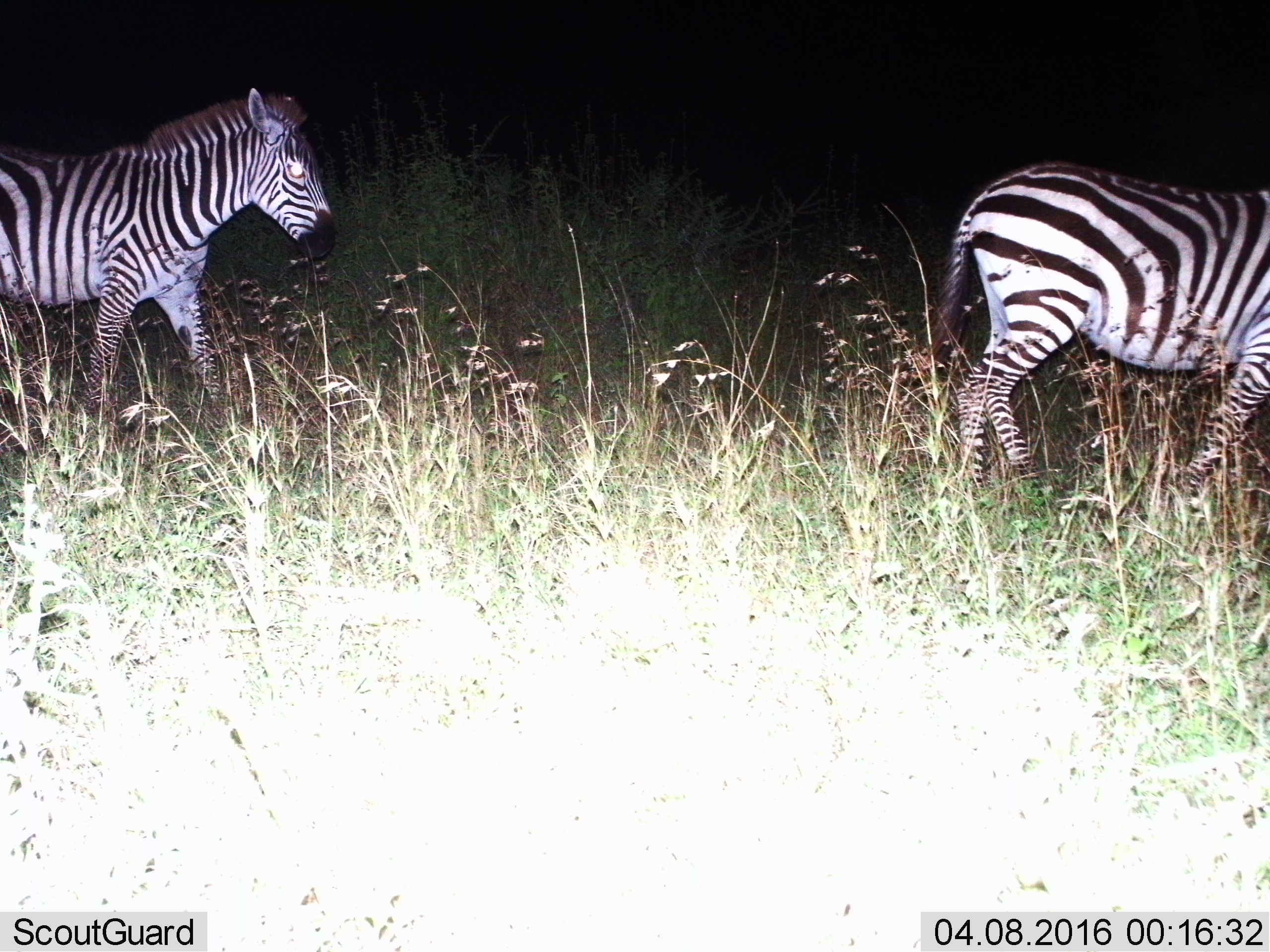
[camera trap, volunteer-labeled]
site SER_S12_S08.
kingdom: Animalia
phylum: Chordata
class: Mammalia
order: Perissodactyla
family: Equidae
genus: Equus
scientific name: Equus quagga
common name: plains zebra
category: zebraplains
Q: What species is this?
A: Zebraplains (plains zebra) (Equus quagga).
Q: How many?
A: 2.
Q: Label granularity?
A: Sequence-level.